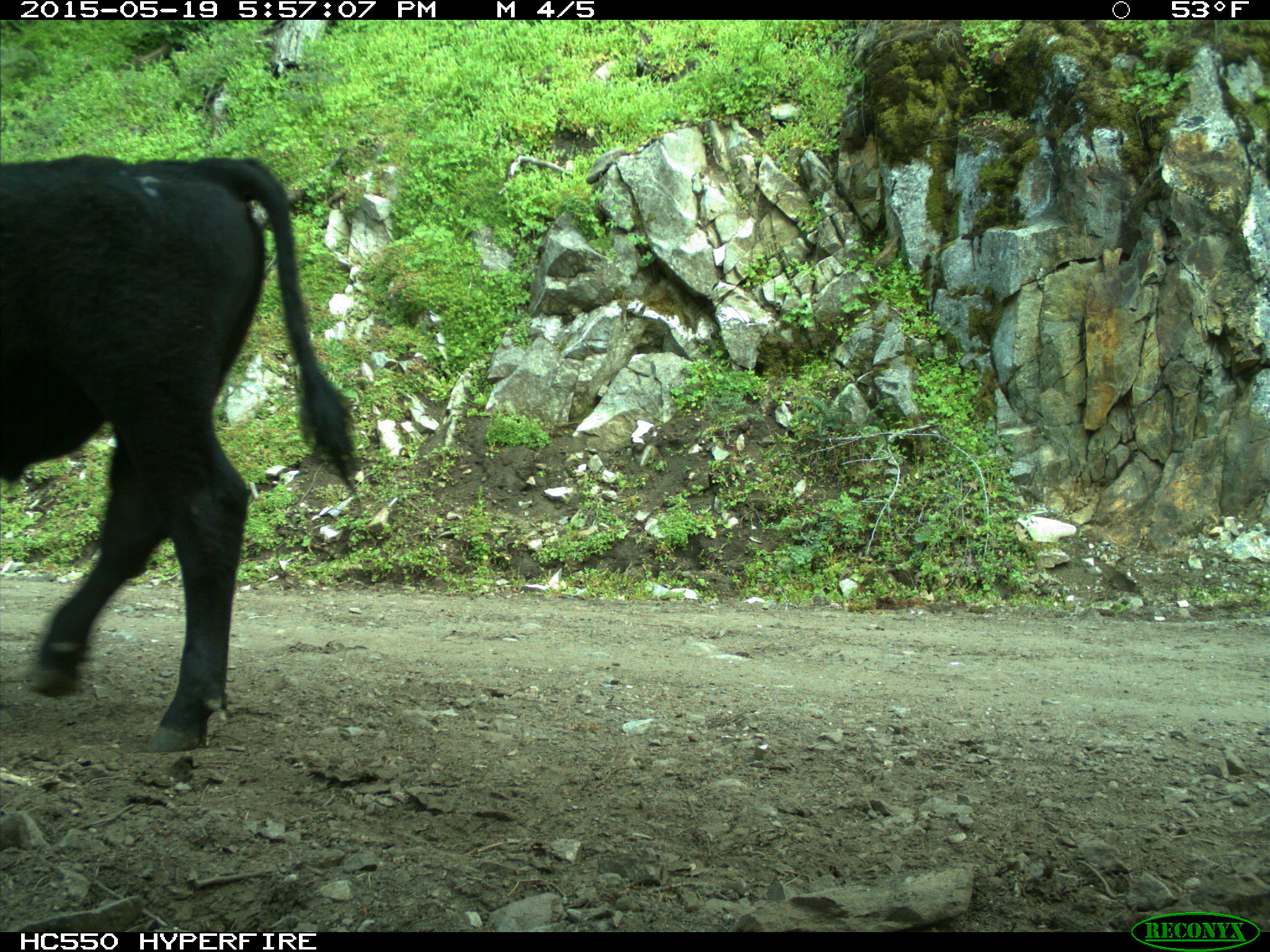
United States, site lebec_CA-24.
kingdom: Animalia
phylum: Chordata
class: Mammalia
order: Artiodactyla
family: Bovidae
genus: Bos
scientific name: Bos taurus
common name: domestic cow